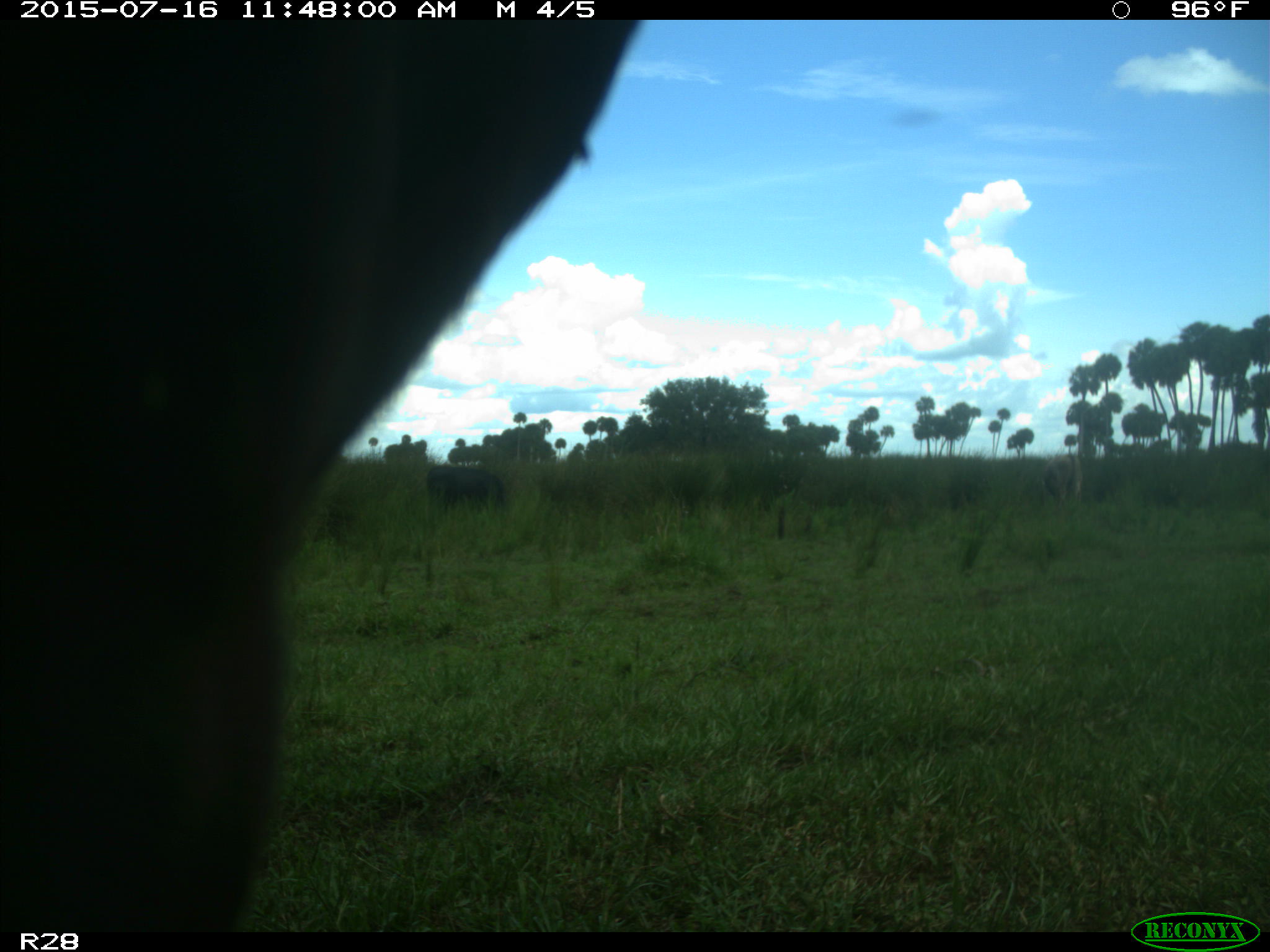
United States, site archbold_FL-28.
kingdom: Animalia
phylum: Chordata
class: Mammalia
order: Artiodactyla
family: Bovidae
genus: Bos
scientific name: Bos taurus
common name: domestic cow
Bos taurus (domestic cow).